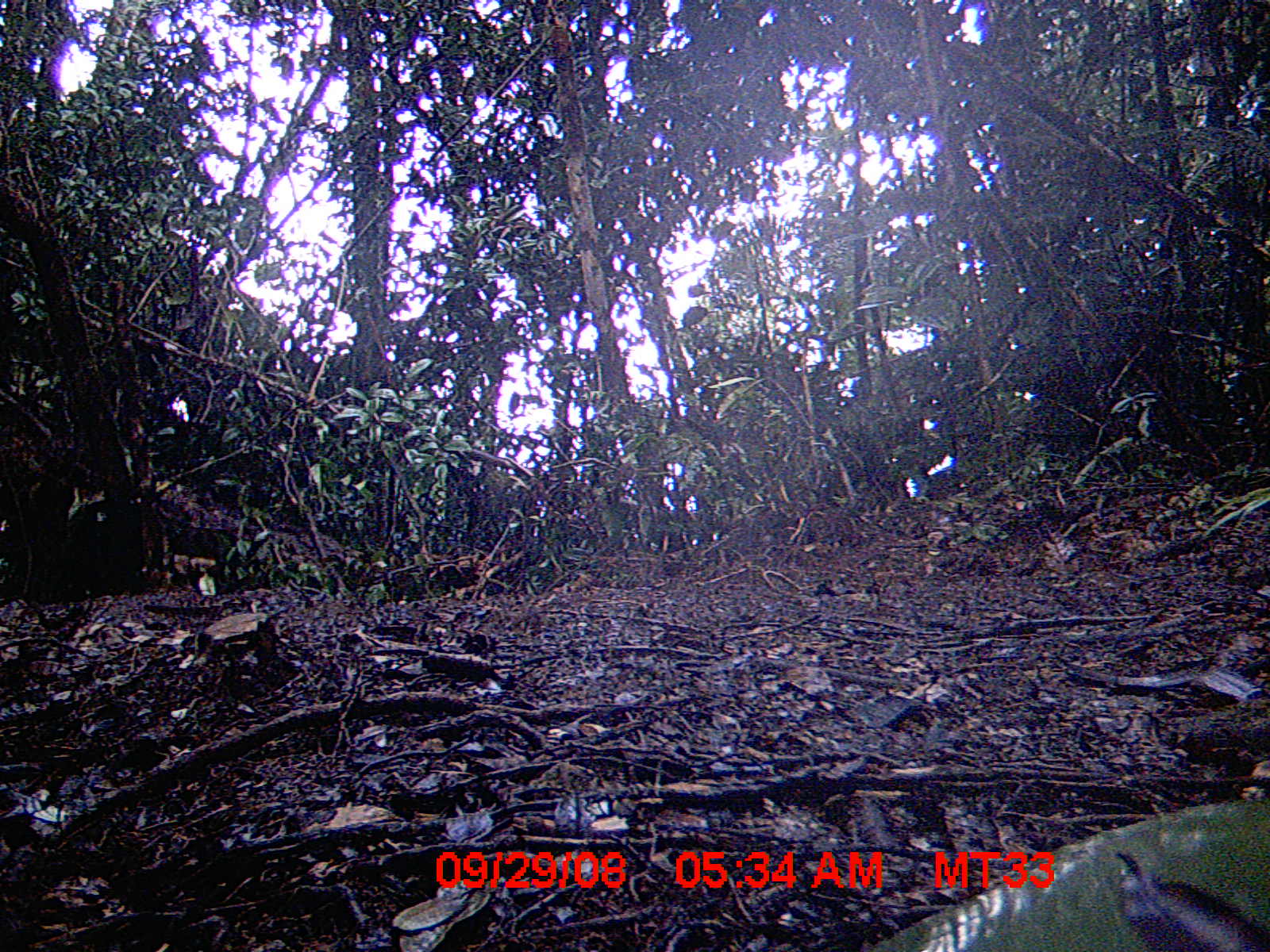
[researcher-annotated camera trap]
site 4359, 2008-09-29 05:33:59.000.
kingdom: Animalia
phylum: Chordata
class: Aves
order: Coraciiformes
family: Brachypteraciidae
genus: Brachypteracias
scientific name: Brachypteracias squamiger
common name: scaly ground-roller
Brachypteracias squamiger (scaly ground-roller), count 1.